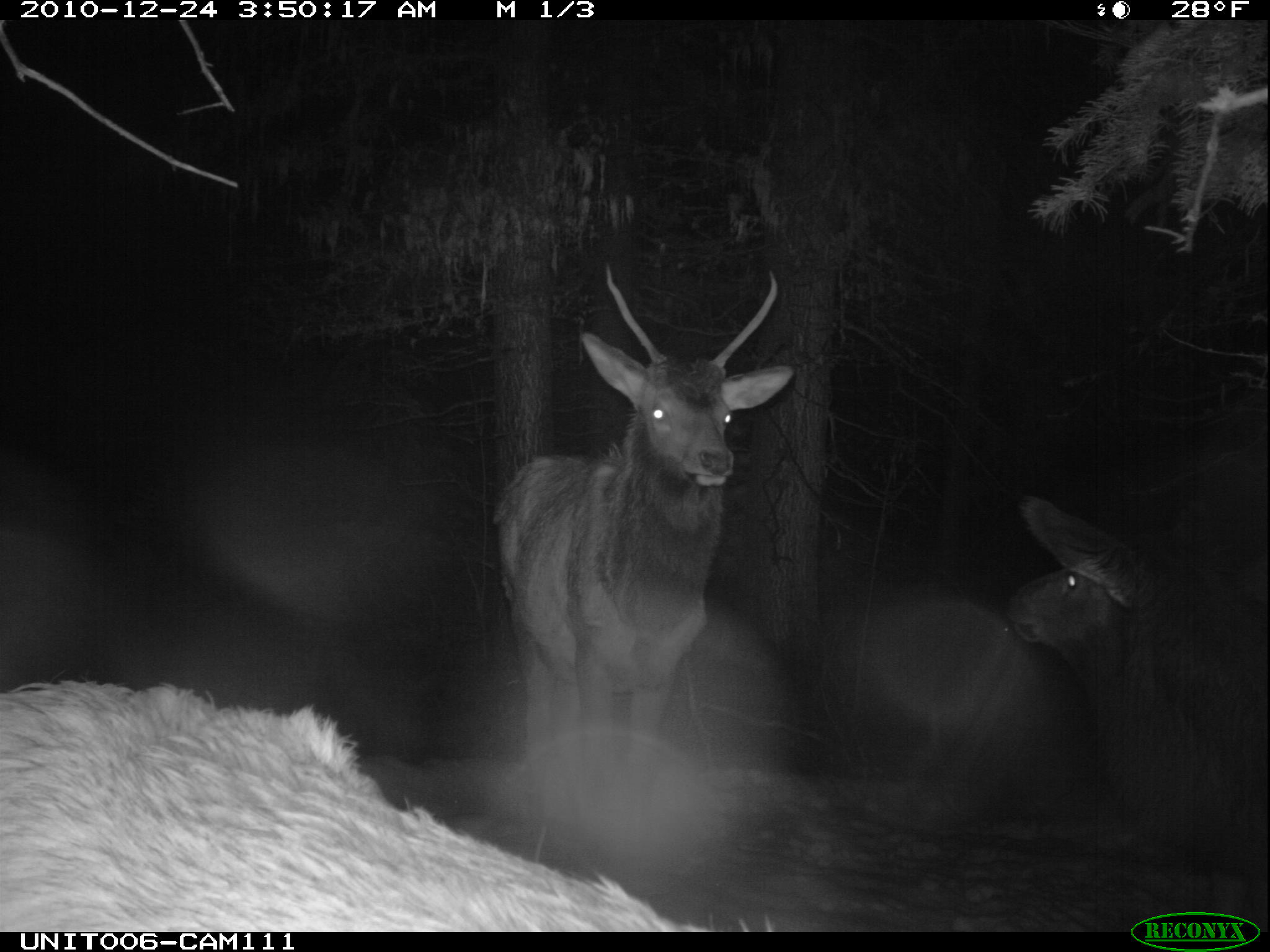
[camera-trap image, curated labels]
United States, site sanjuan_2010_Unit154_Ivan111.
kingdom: Animalia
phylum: Chordata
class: Mammalia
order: Artiodactyla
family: Cervidae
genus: Cervus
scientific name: Cervus elaphus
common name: red deer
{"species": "Cervus elaphus (red deer)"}